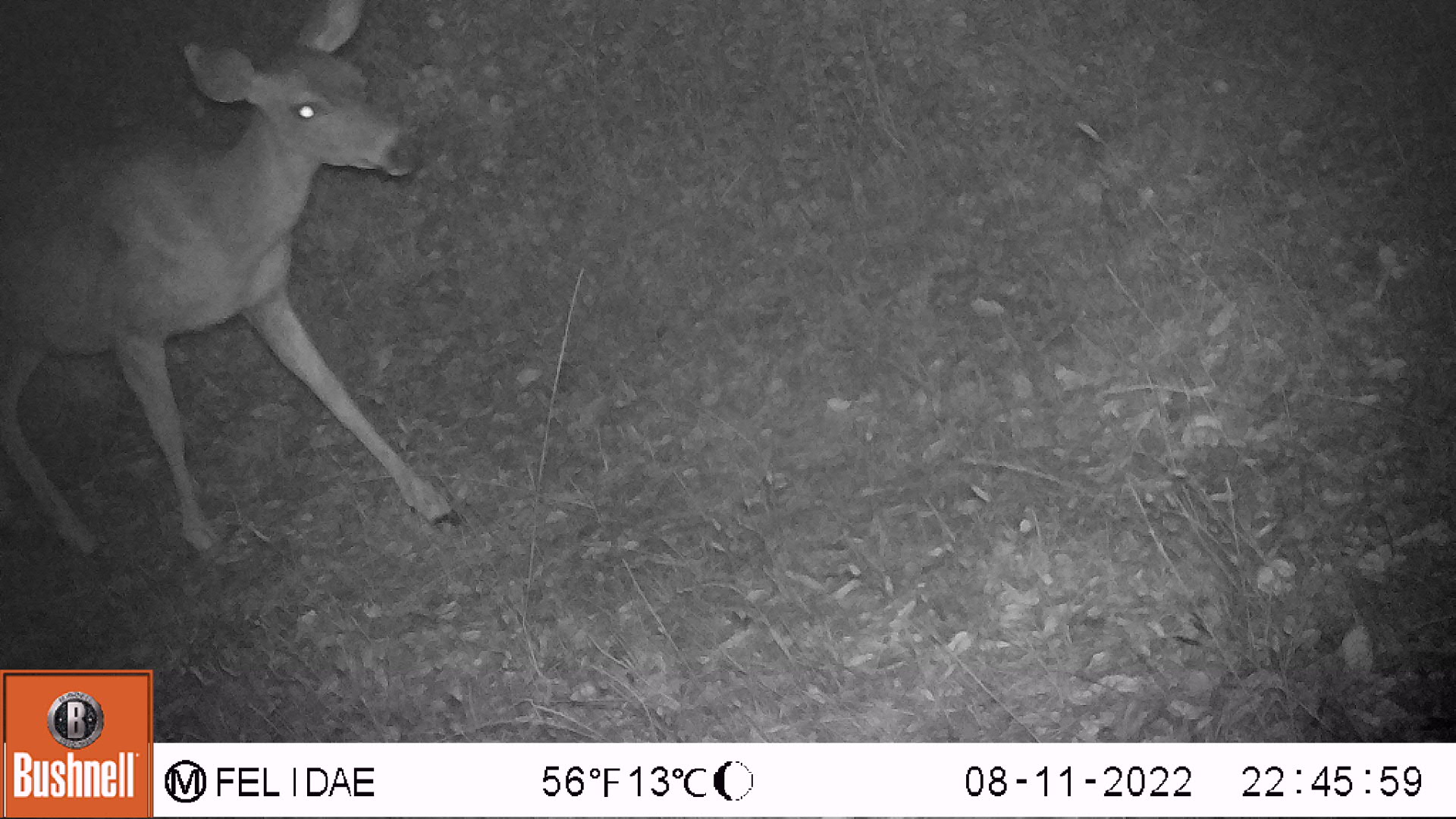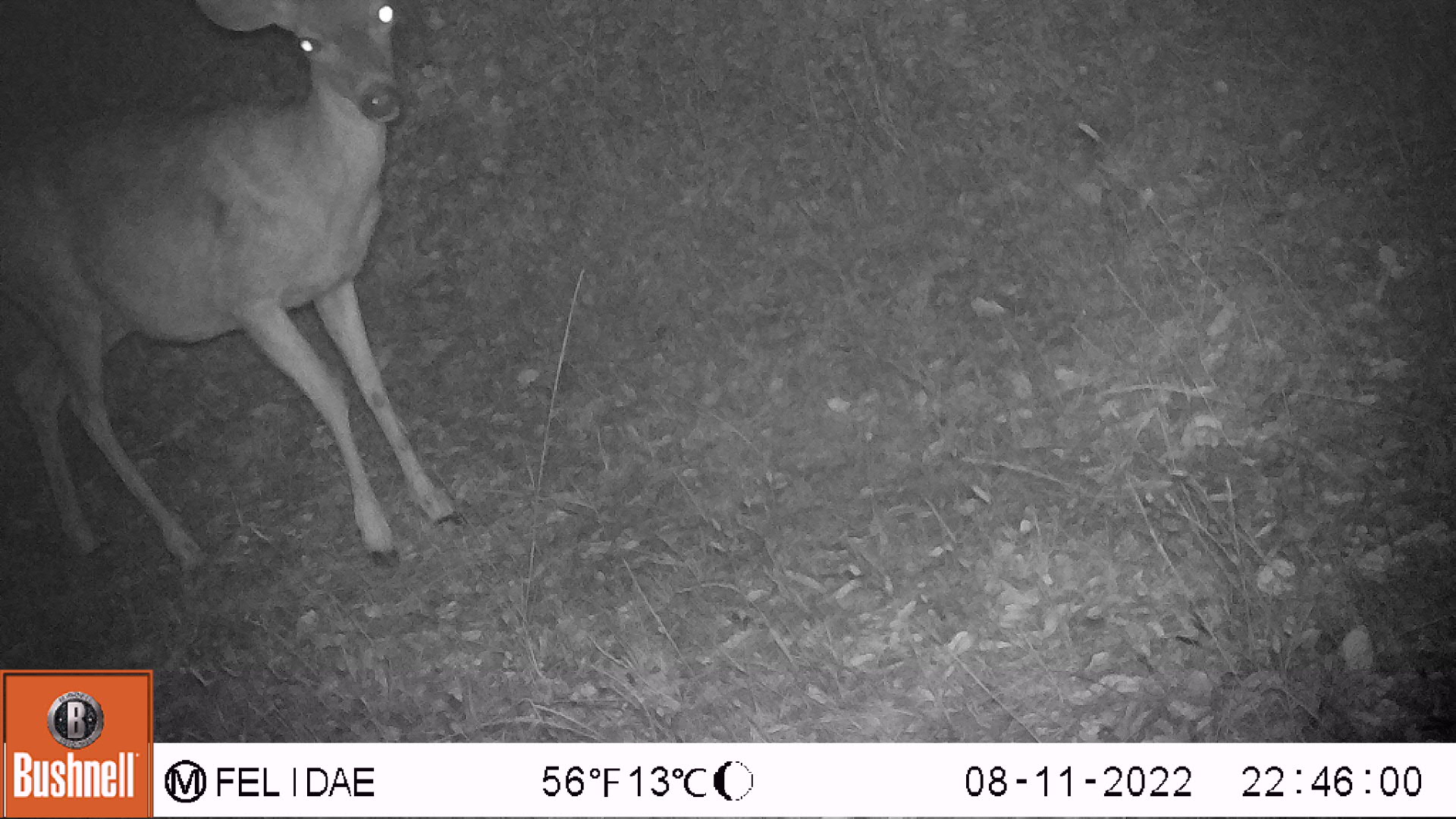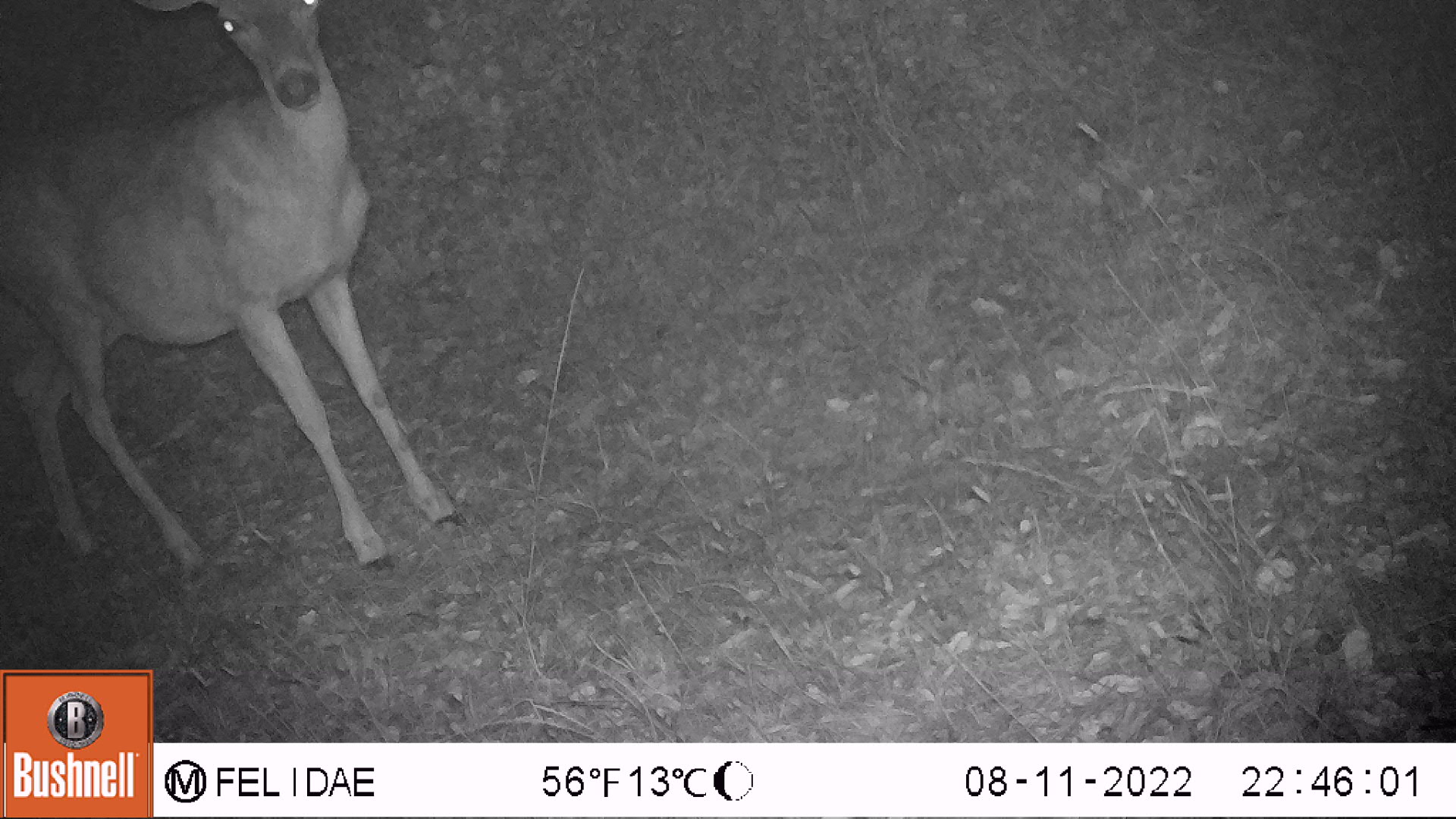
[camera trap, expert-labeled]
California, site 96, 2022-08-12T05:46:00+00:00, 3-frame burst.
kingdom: Animalia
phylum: Chordata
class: Mammalia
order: Artiodactyla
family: Cervidae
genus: Odocoileus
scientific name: Odocoileus hemionus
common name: mule deer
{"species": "mule deer (Odocoileus hemionus)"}